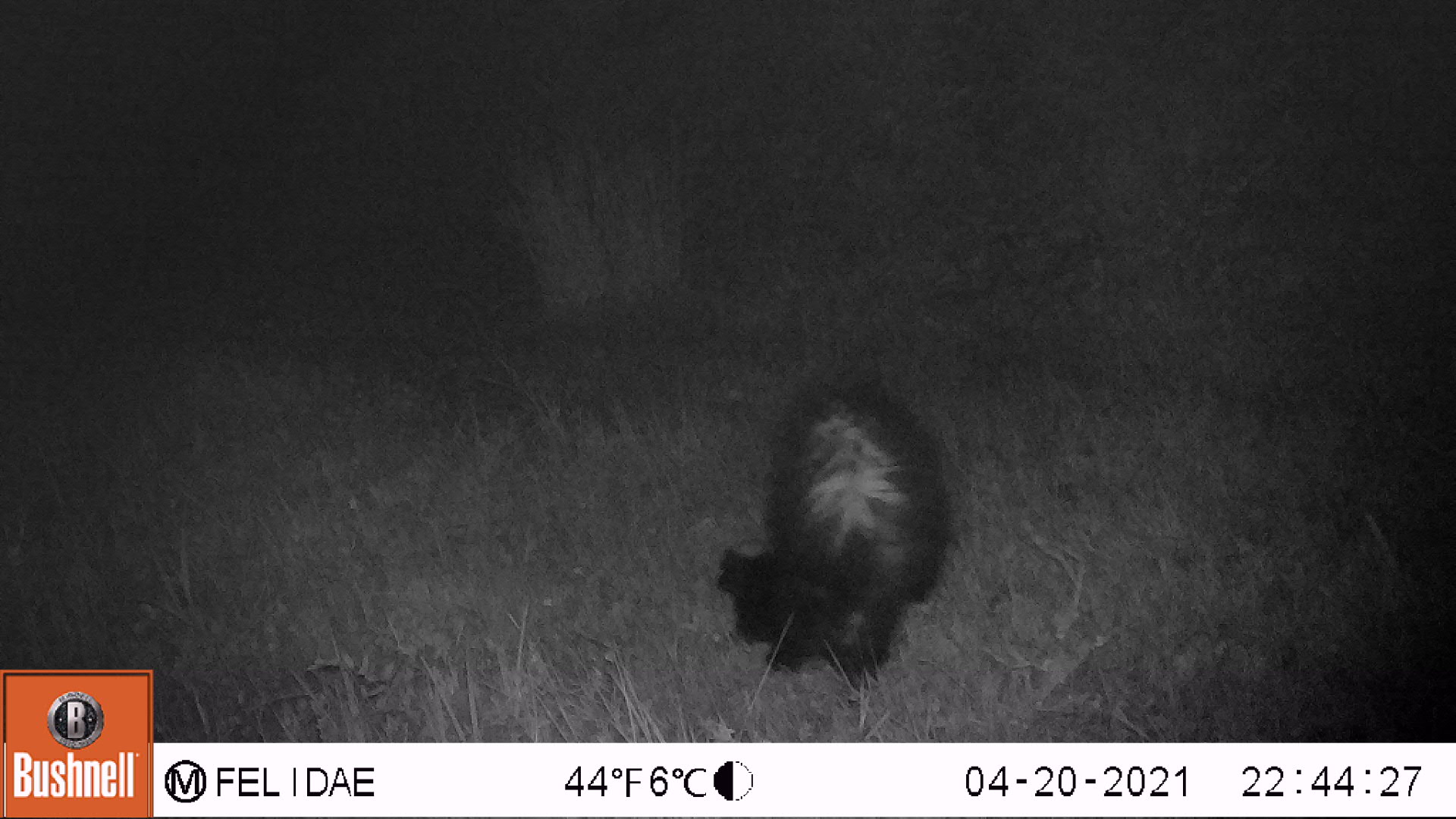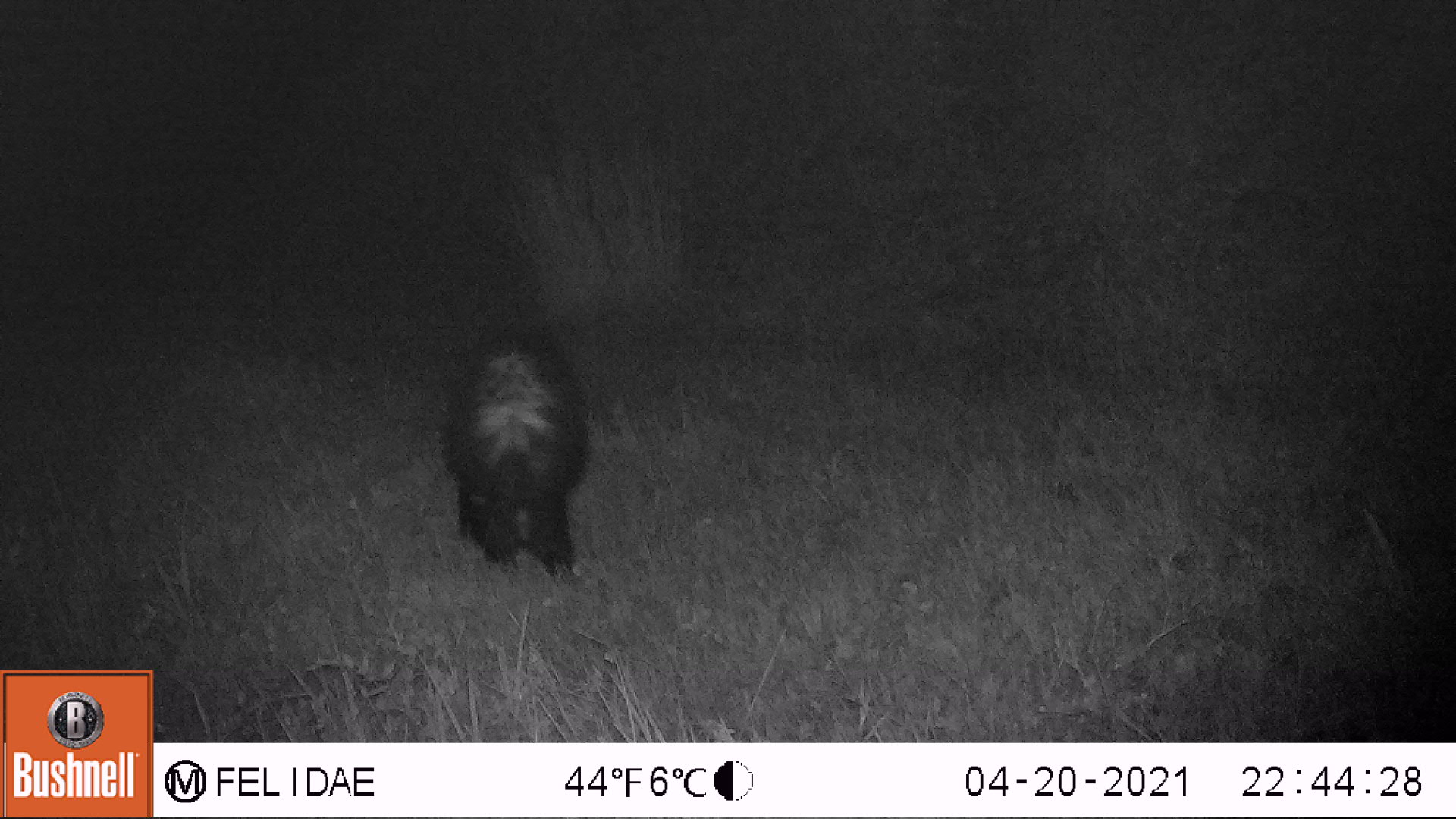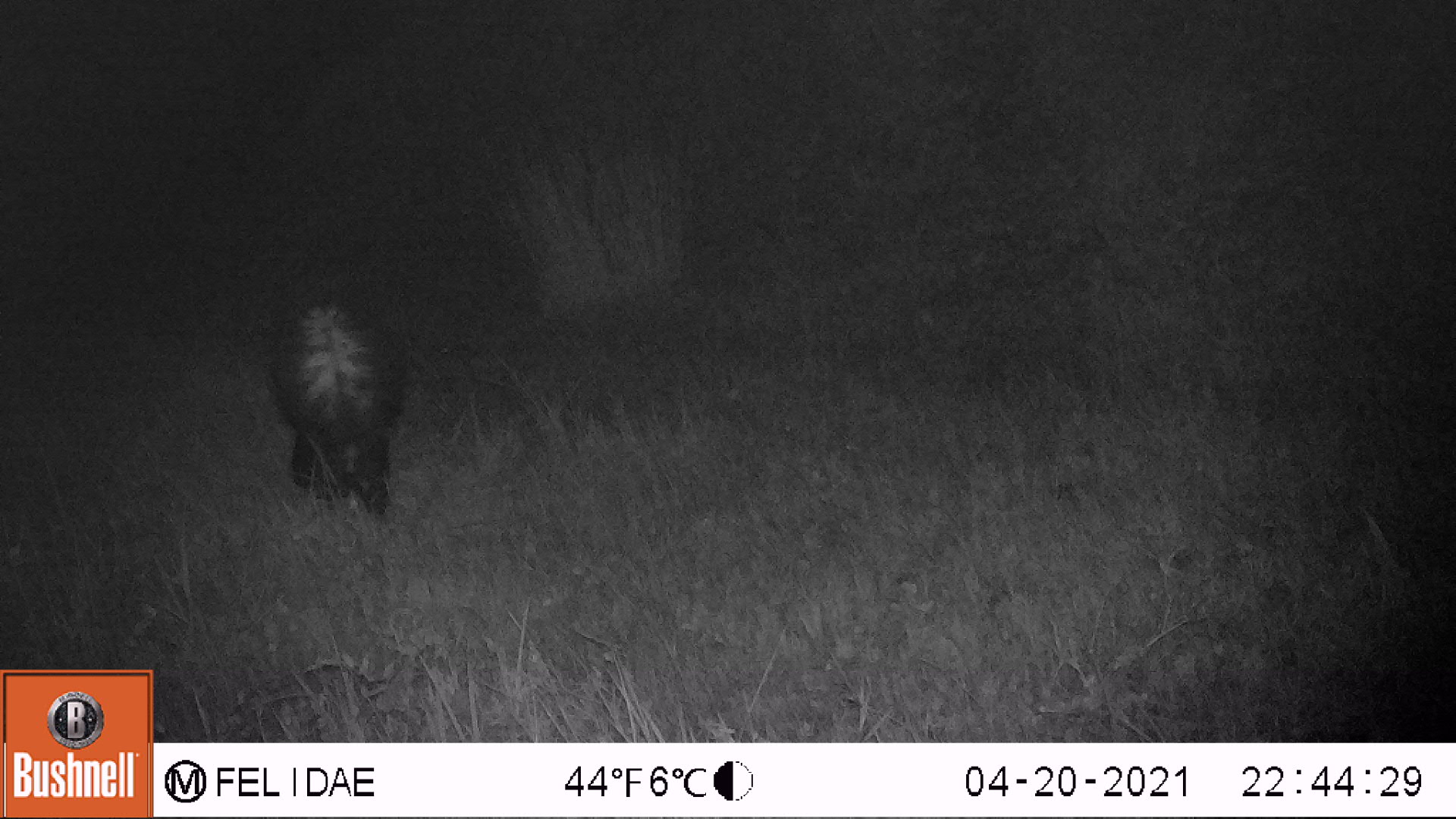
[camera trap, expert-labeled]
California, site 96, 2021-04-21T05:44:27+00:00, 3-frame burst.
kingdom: Animalia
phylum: Chordata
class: Mammalia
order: Carnivora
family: Mephitidae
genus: Mephitis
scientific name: Mephitis mephitis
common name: striped skunk